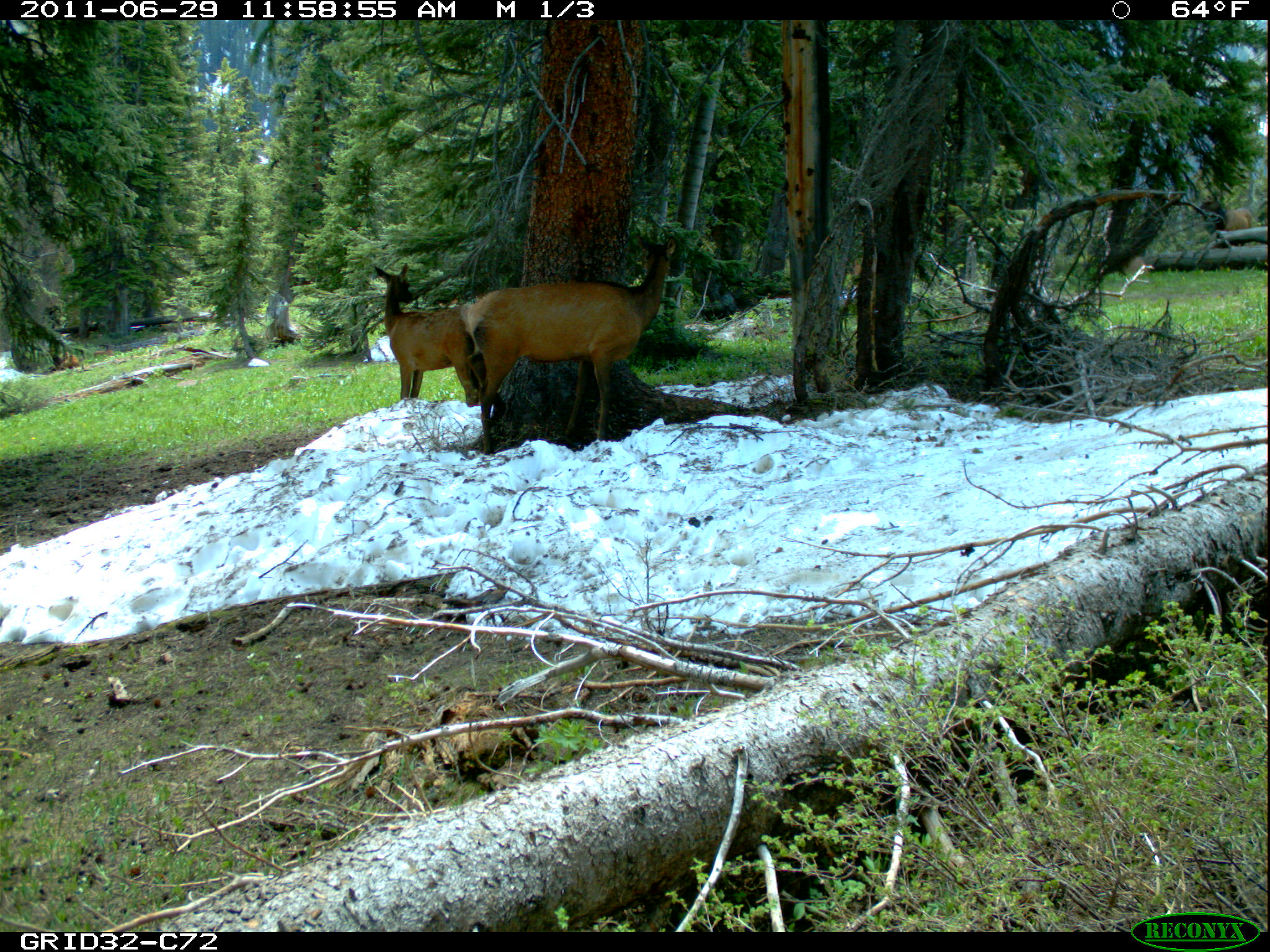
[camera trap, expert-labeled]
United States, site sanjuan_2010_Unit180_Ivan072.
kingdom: Animalia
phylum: Chordata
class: Mammalia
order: Artiodactyla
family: Cervidae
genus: Cervus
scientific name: Cervus elaphus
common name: red deer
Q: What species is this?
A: Cervus elaphus (red deer).